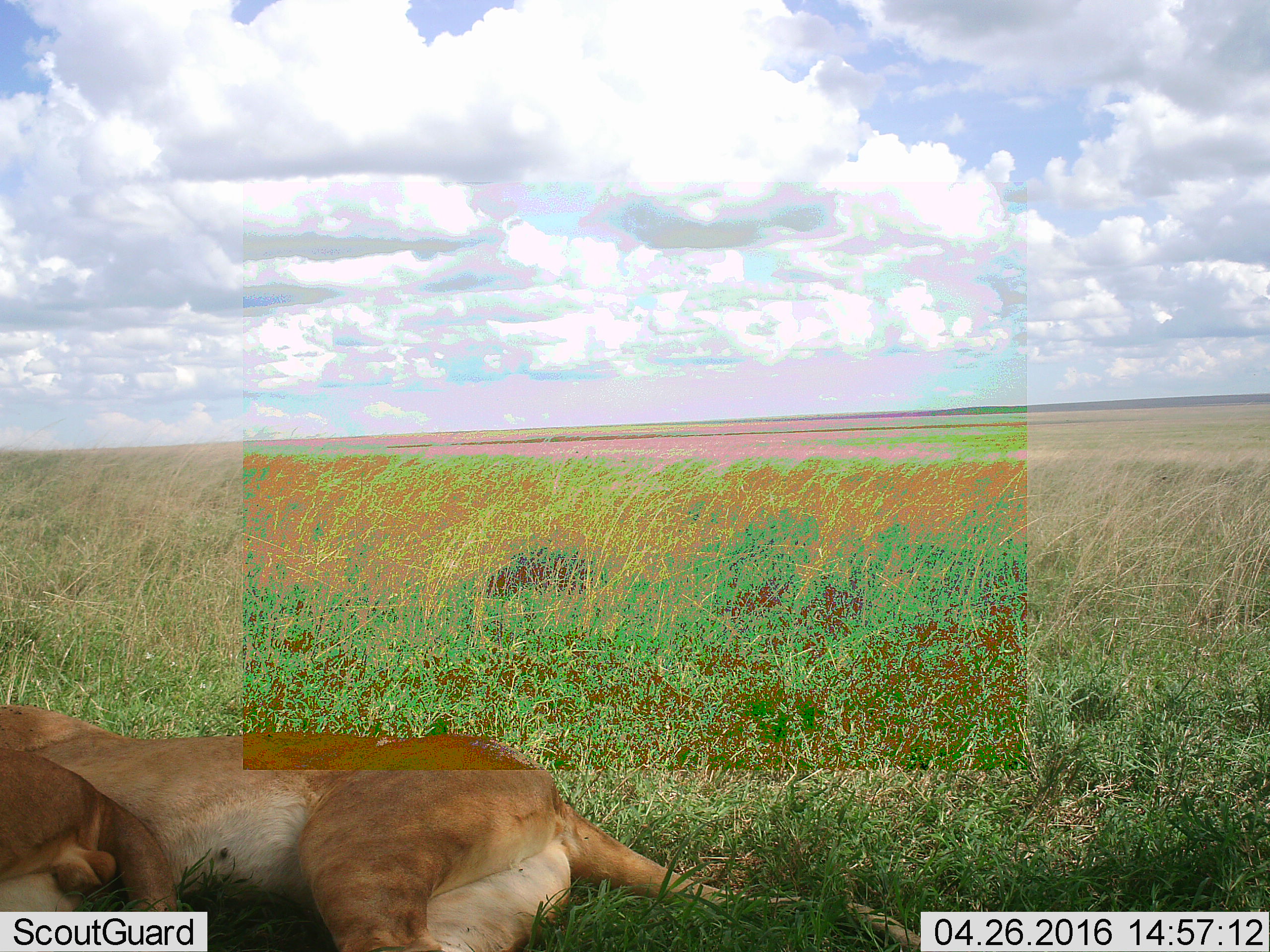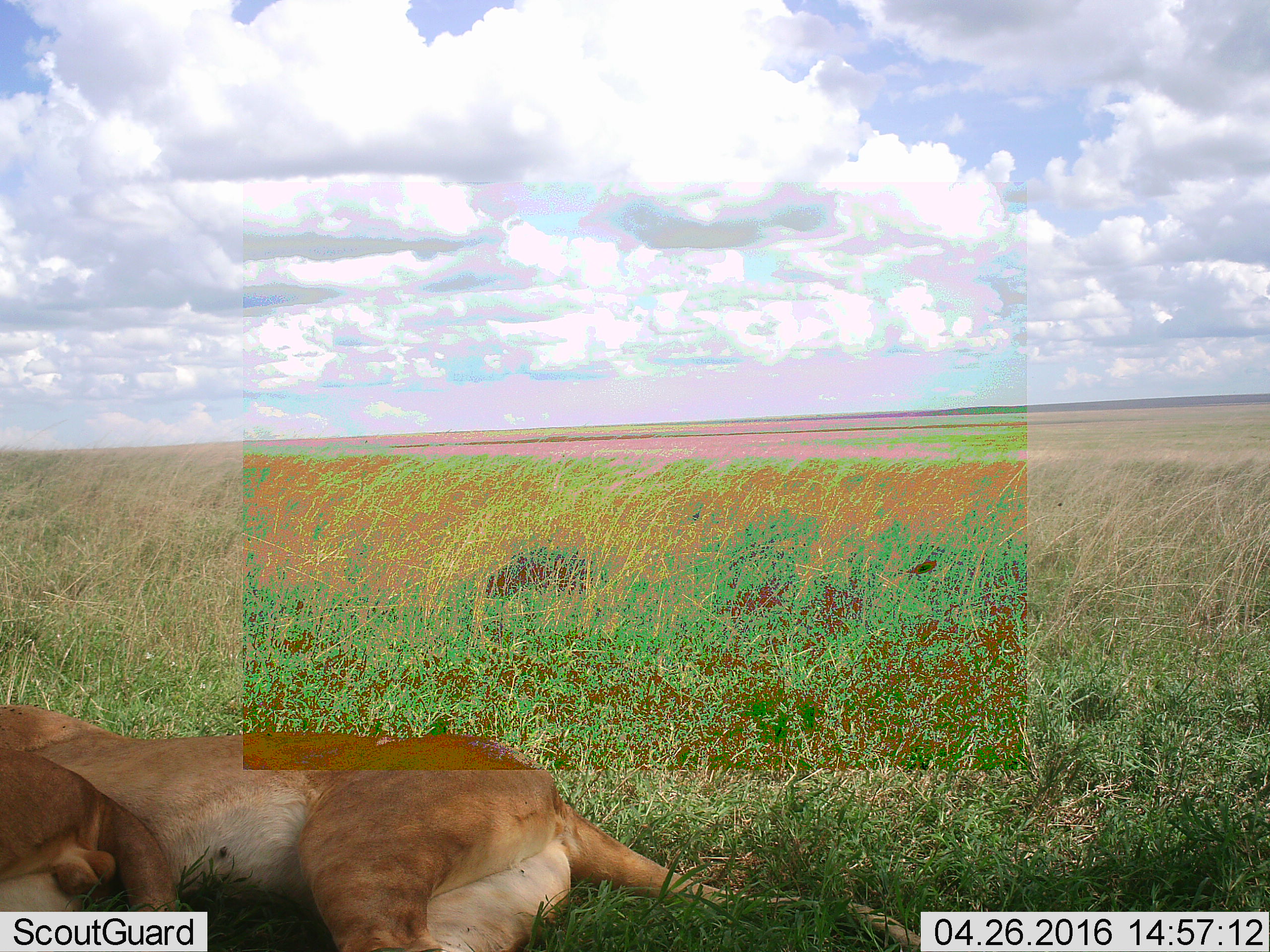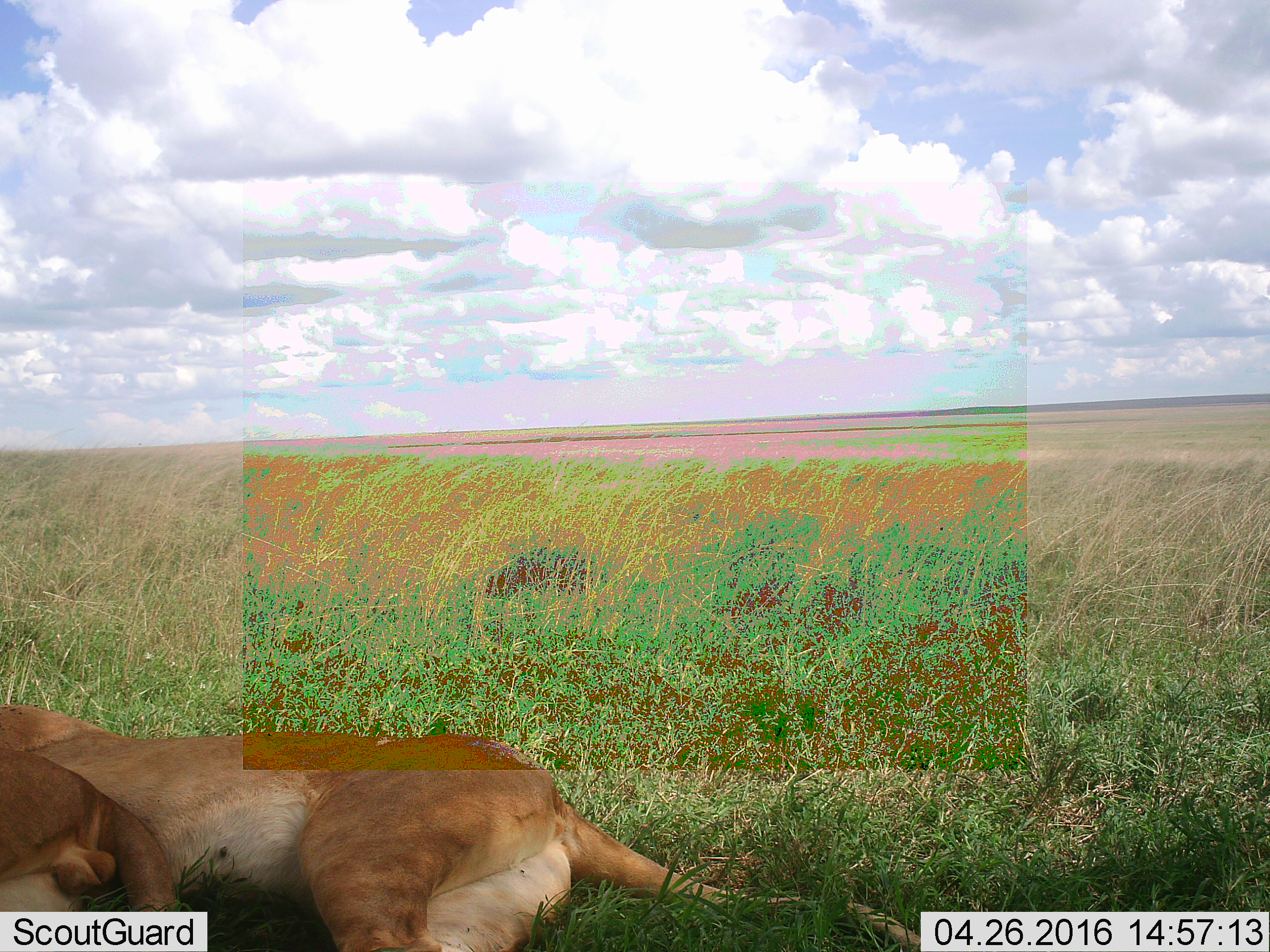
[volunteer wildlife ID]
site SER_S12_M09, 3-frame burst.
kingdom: Animalia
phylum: Chordata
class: Mammalia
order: Carnivora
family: Felidae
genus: Panthera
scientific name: Panthera leo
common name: lion female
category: lionfemale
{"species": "lionfemale (lion female) (Panthera leo)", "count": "1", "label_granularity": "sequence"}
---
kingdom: Animalia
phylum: Chordata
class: Mammalia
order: Carnivora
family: Felidae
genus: Panthera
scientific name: Panthera leo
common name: lion male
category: lionmale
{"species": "lionmale (lion male) (Panthera leo)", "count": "1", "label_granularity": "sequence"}